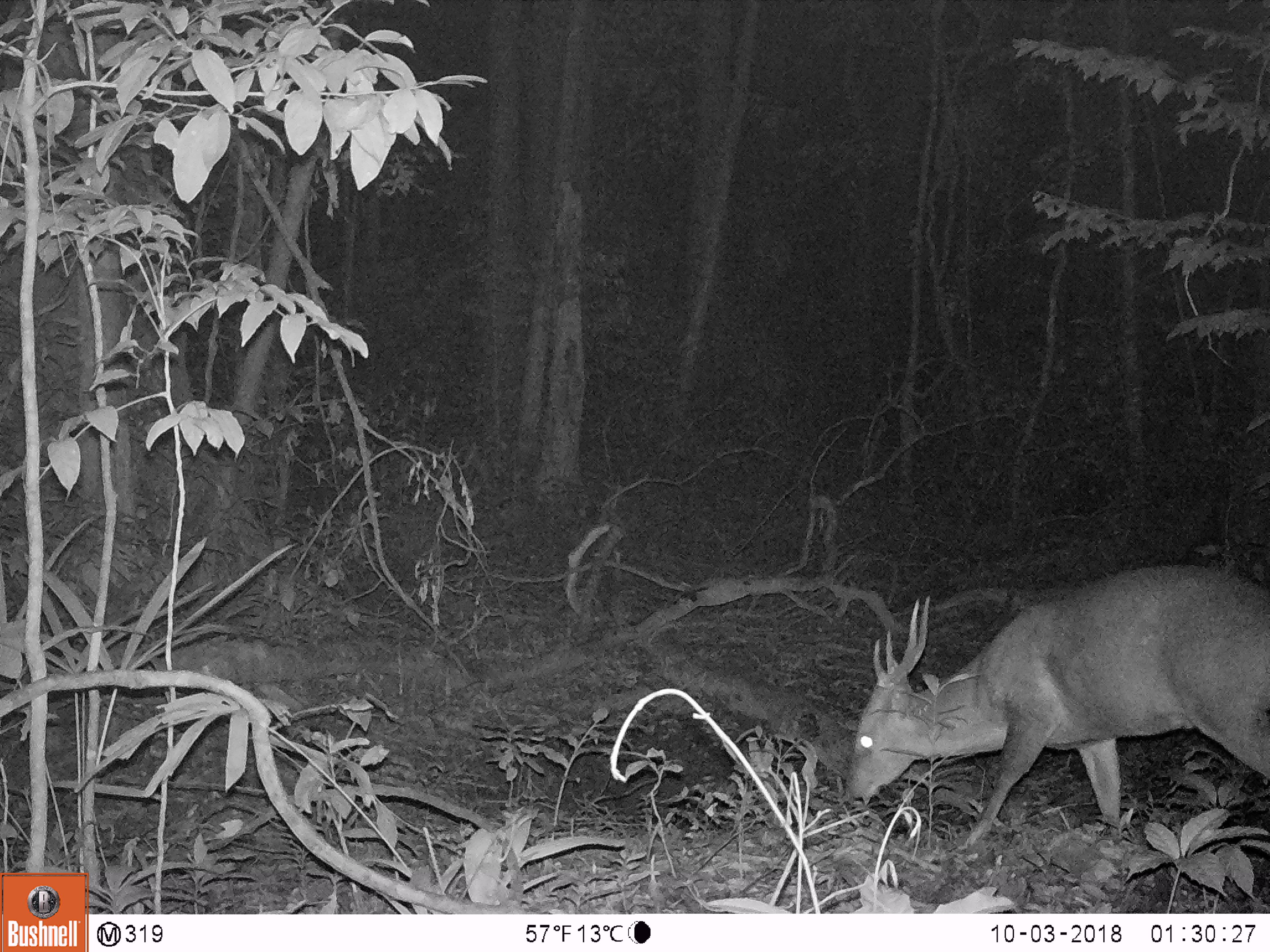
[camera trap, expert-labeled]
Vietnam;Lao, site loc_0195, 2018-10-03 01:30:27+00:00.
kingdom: Animalia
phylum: Chordata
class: Mammalia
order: Artiodactyla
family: Cervidae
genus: Muntiacus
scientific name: Muntiacus vuquangensis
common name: large-antlered muntjac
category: large antlered muntjac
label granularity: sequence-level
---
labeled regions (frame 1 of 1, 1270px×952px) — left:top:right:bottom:
large antlered muntjac: 841:564:1268:845